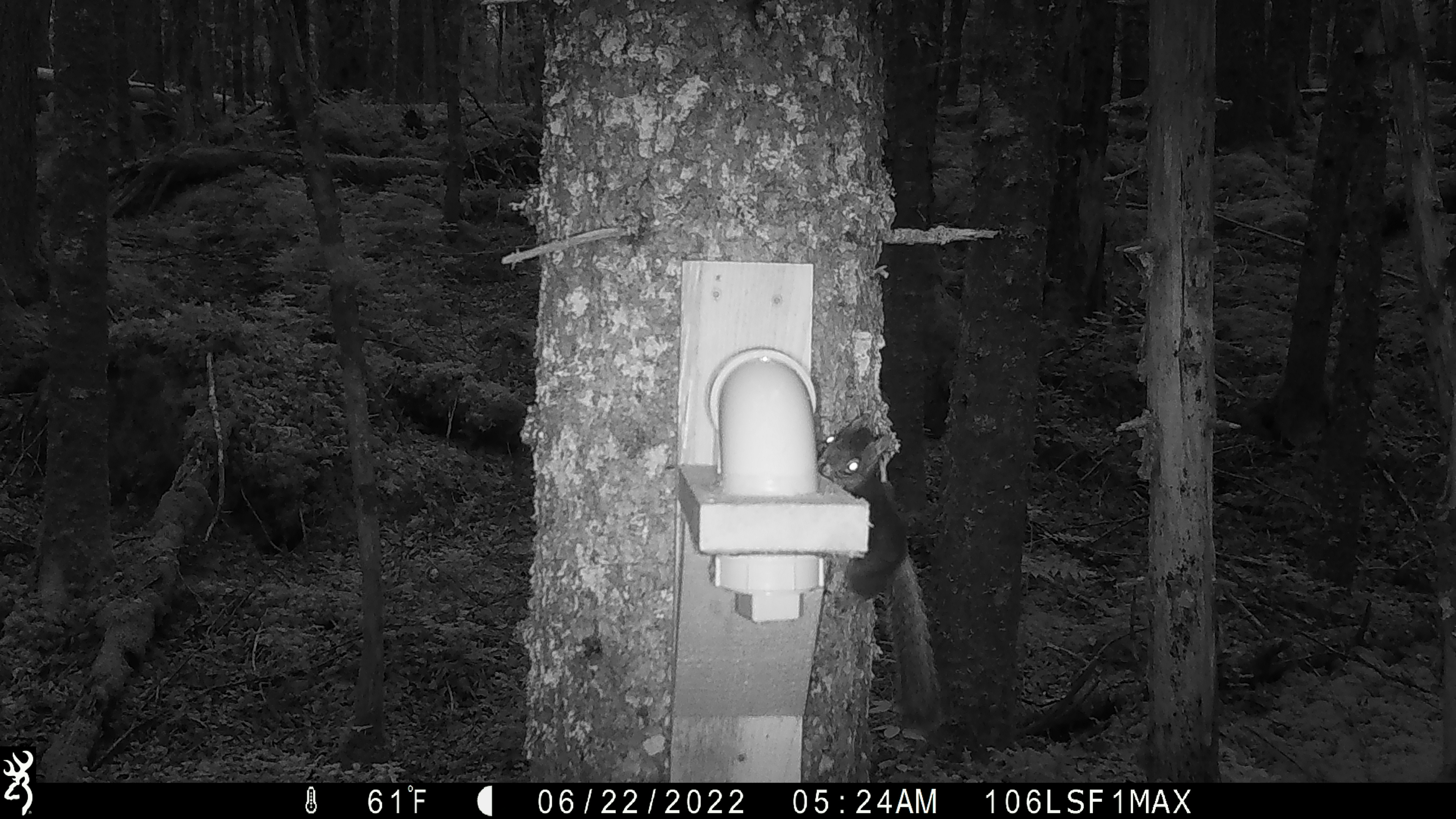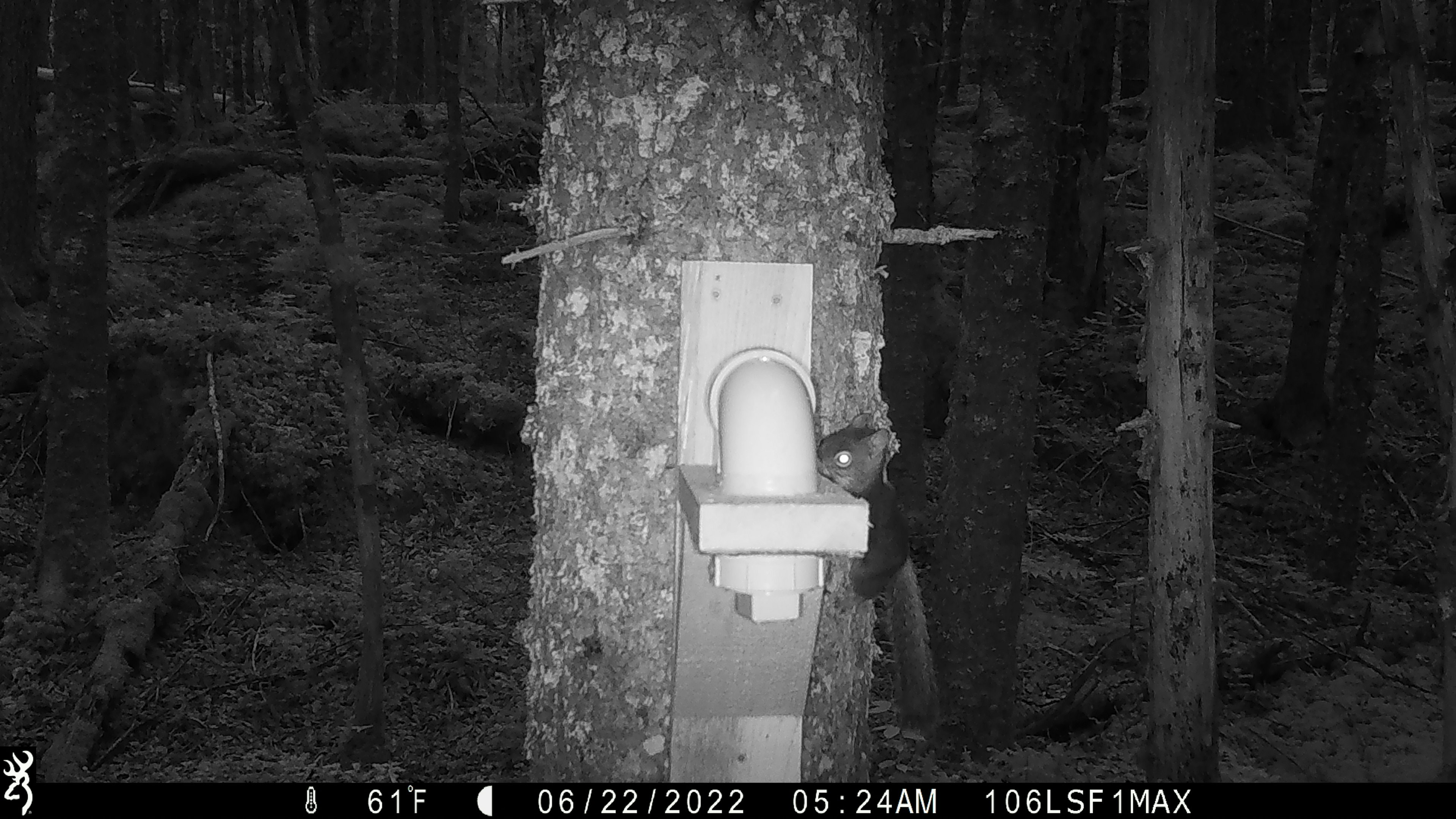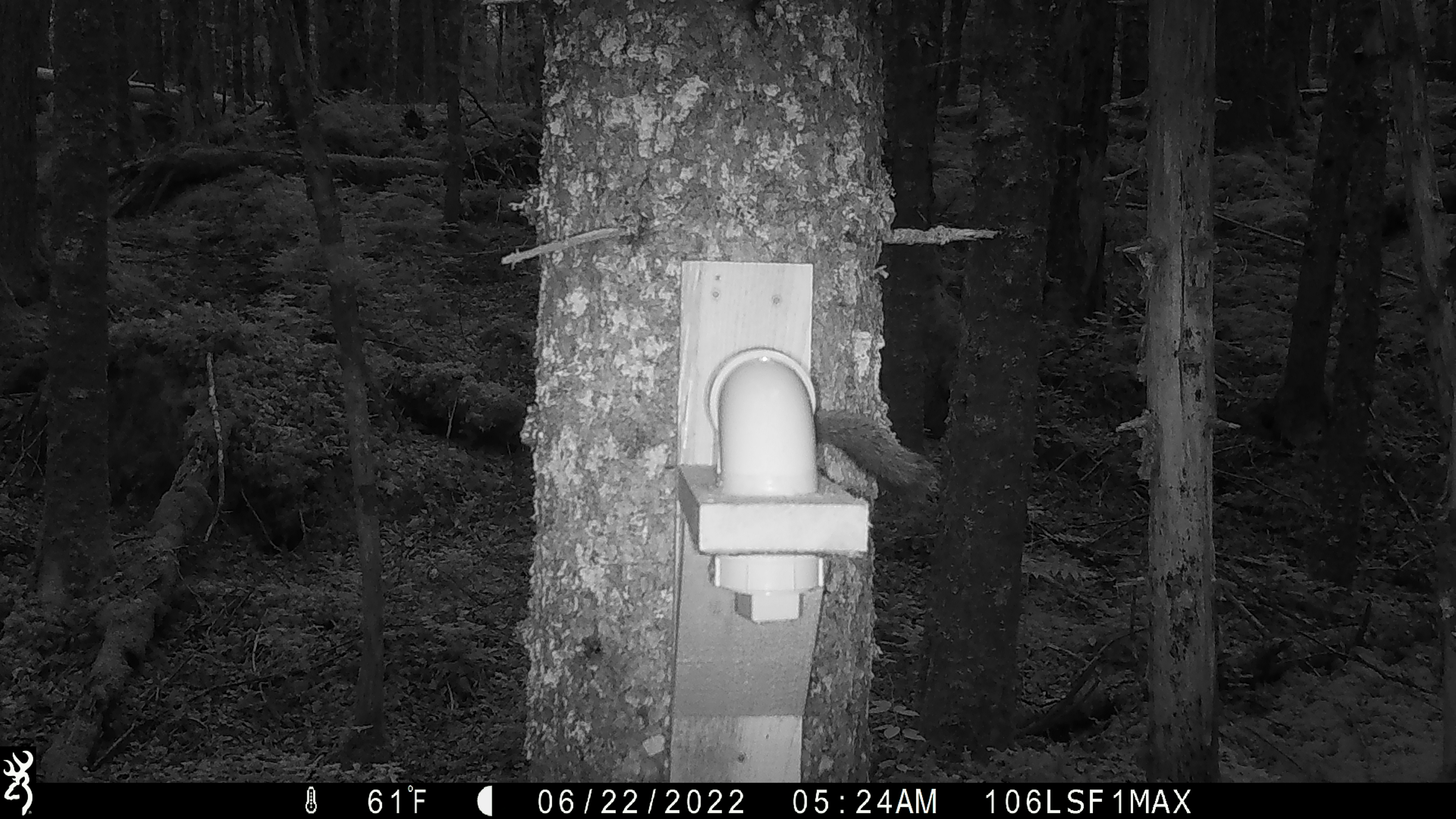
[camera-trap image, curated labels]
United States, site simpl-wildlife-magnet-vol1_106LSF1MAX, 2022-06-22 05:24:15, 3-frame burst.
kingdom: Animalia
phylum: Chordata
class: Mammalia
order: Rodentia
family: Sciuridae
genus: Tamiasciurus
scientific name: Tamiasciurus hudsonicus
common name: red squirrel